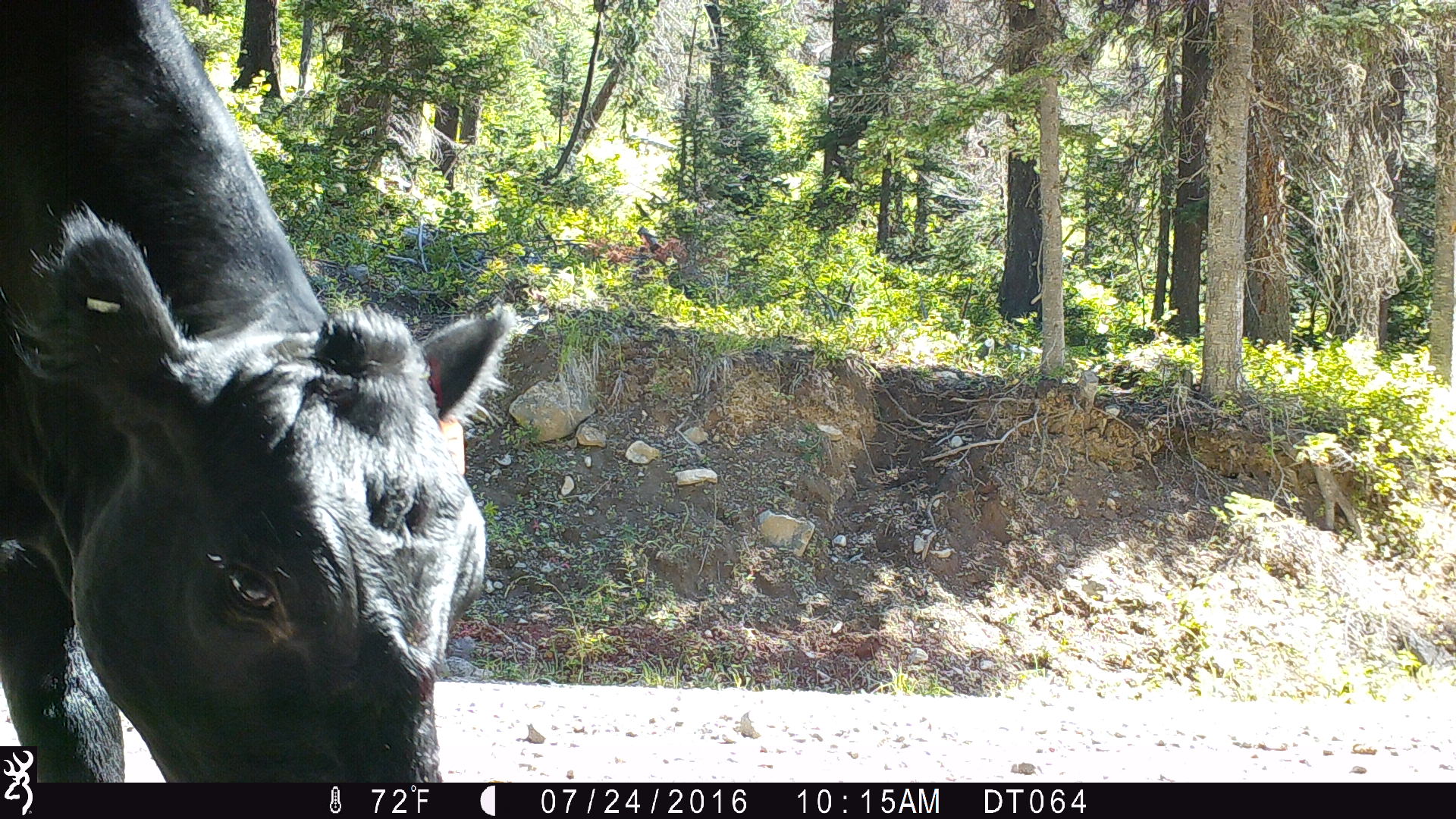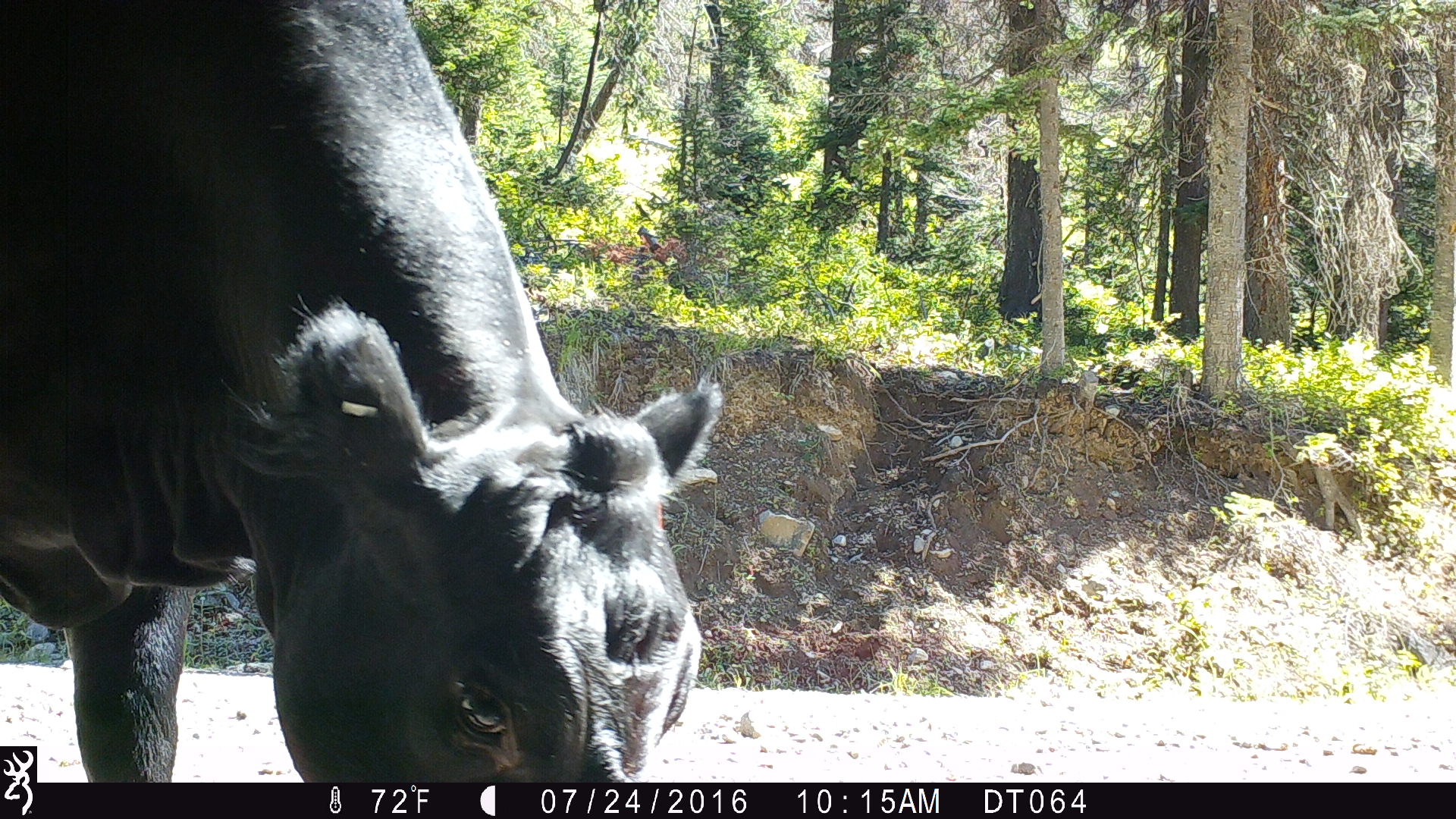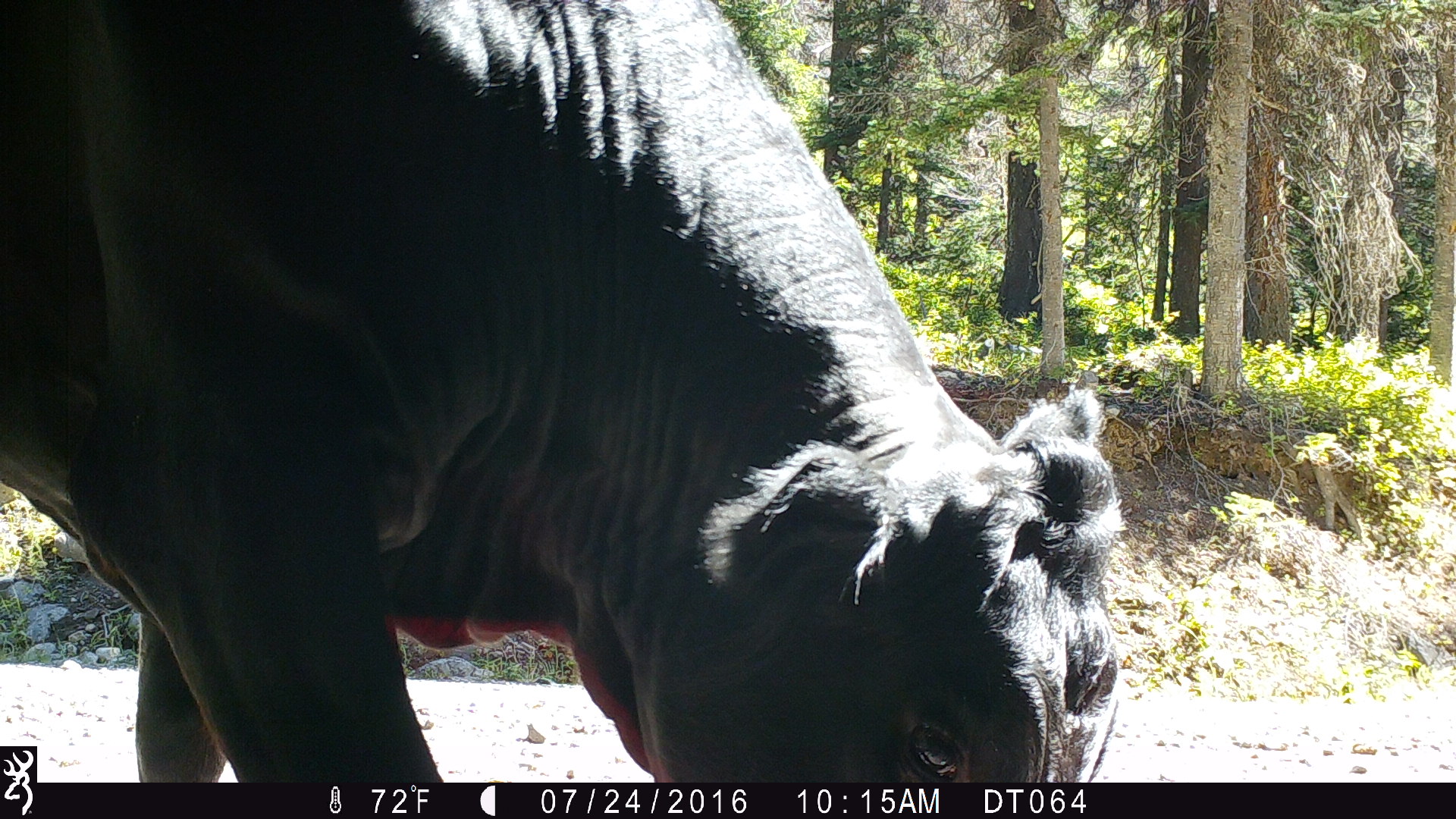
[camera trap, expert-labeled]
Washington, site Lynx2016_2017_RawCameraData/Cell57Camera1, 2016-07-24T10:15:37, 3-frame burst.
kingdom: Animalia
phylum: Chordata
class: Mammalia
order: Artiodactyla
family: Bovidae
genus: Bos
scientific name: Bos taurus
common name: domestic cattle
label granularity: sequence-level